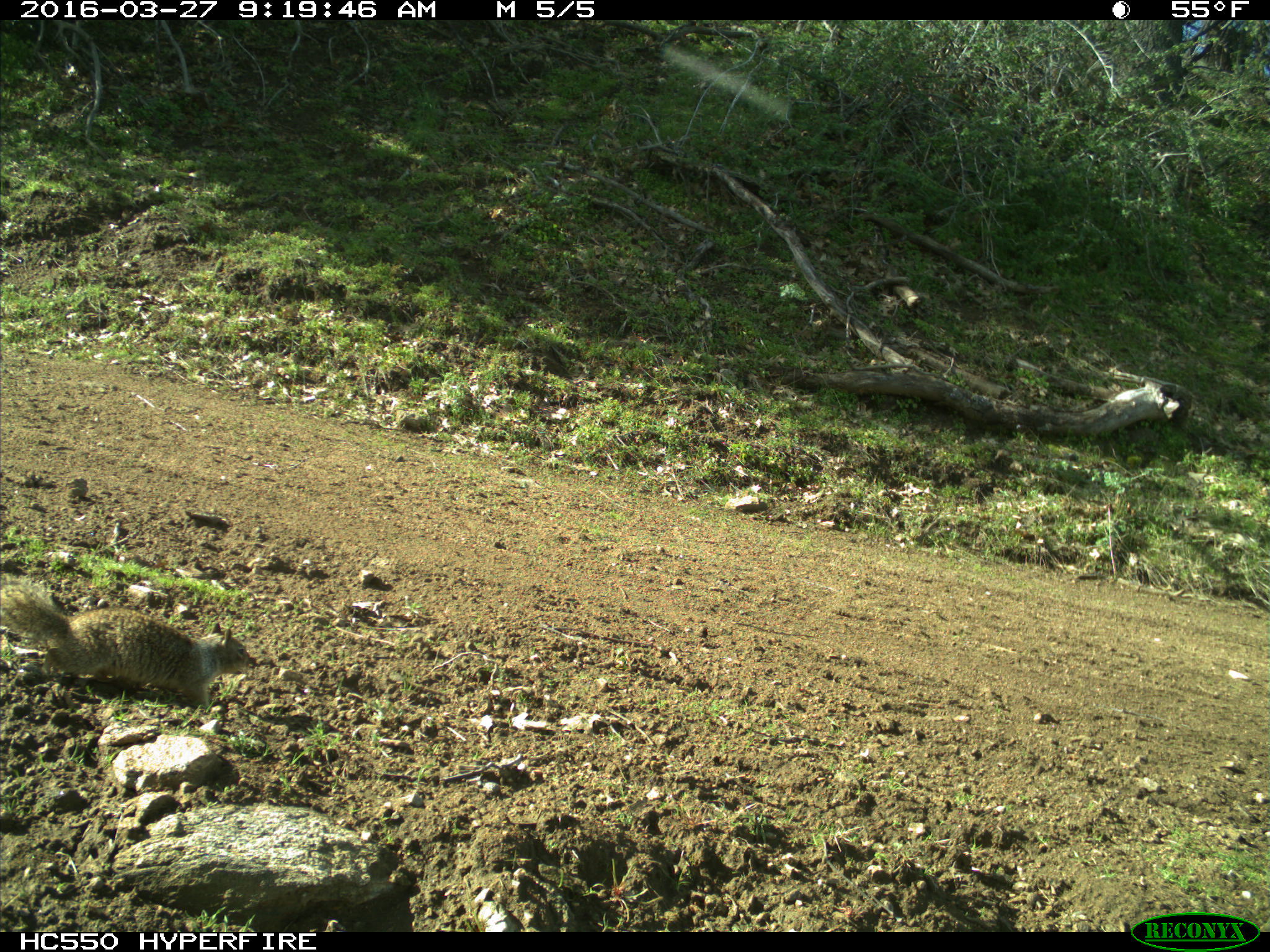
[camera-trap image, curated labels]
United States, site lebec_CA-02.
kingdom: Animalia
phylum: Chordata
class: Mammalia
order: Rodentia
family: Sciuridae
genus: Otospermophilus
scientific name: Otospermophilus beecheyi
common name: california ground squirrel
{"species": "Otospermophilus beecheyi (california ground squirrel)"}